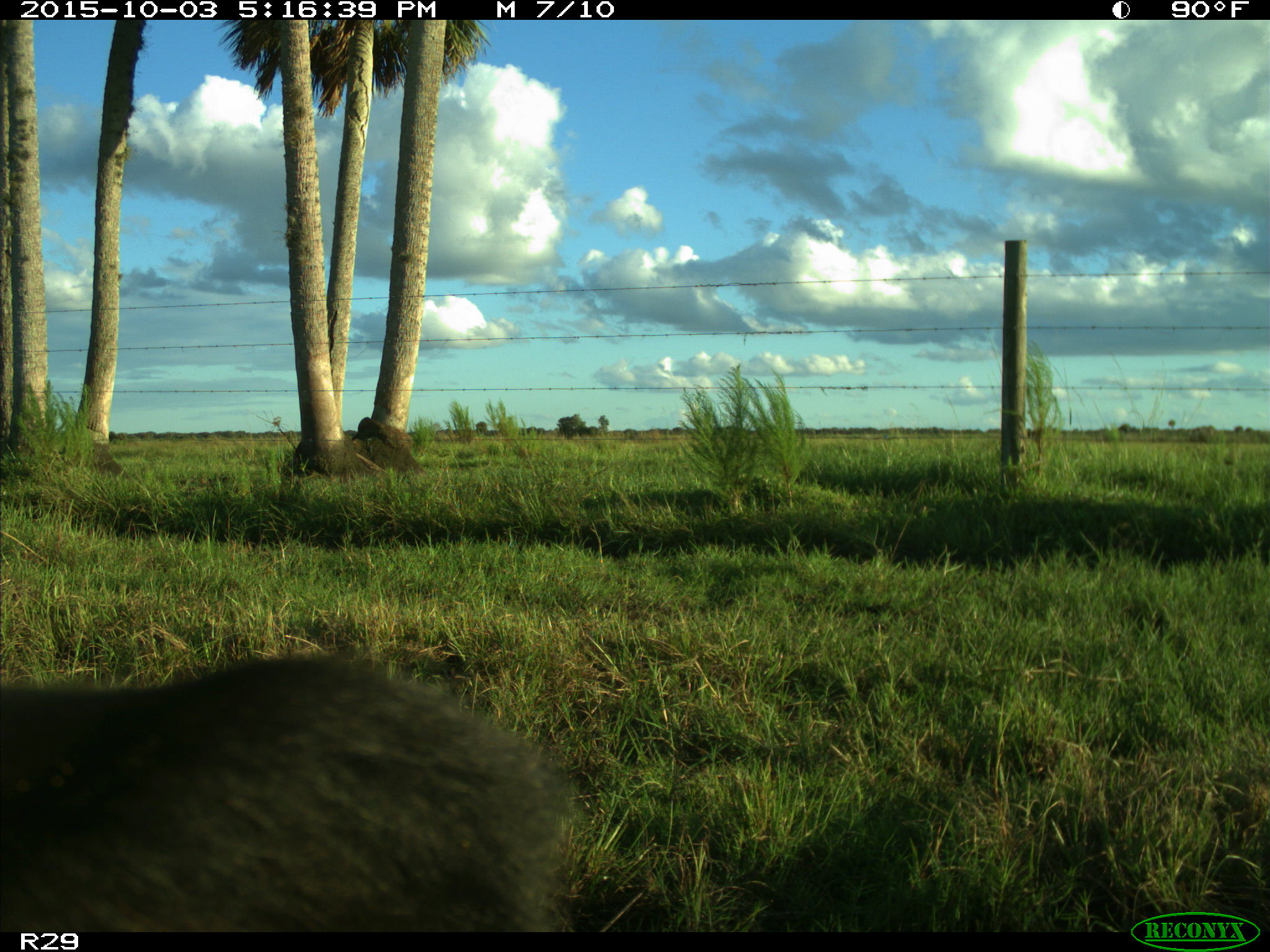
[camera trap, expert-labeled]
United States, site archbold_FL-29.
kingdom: Animalia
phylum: Chordata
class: Mammalia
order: Artiodactyla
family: Bovidae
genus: Bos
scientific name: Bos taurus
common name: domestic cow